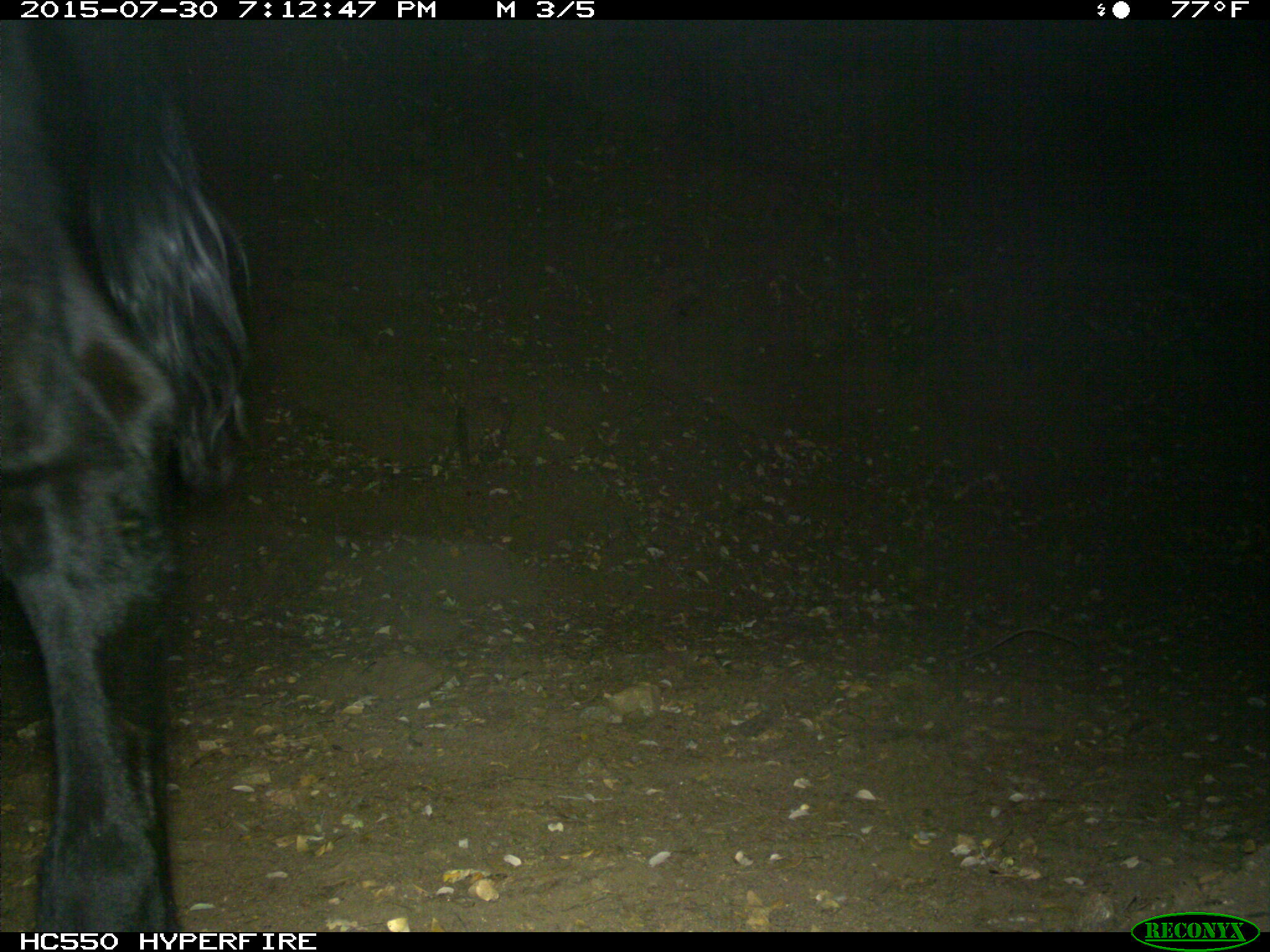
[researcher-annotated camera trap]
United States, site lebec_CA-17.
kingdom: Animalia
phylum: Chordata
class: Mammalia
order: Artiodactyla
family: Bovidae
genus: Bos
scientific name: Bos taurus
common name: domestic cow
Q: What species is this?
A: Bos taurus (domestic cow).